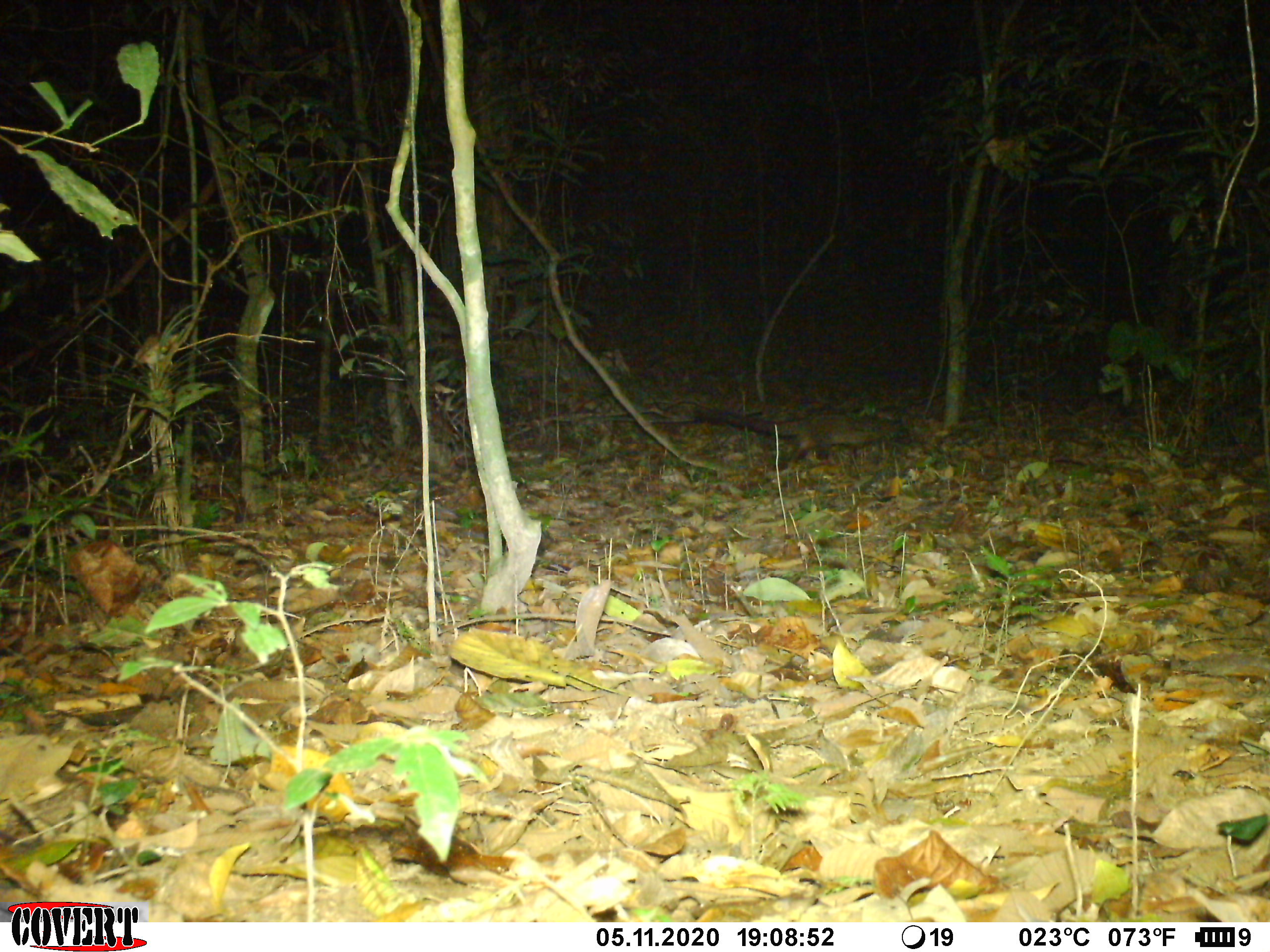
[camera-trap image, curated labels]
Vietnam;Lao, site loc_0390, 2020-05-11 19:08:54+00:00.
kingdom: Animalia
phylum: Chordata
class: Mammalia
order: Carnivora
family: Viverridae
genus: Paradoxurus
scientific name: Paradoxurus hermaphroditus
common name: common palm civet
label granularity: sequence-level